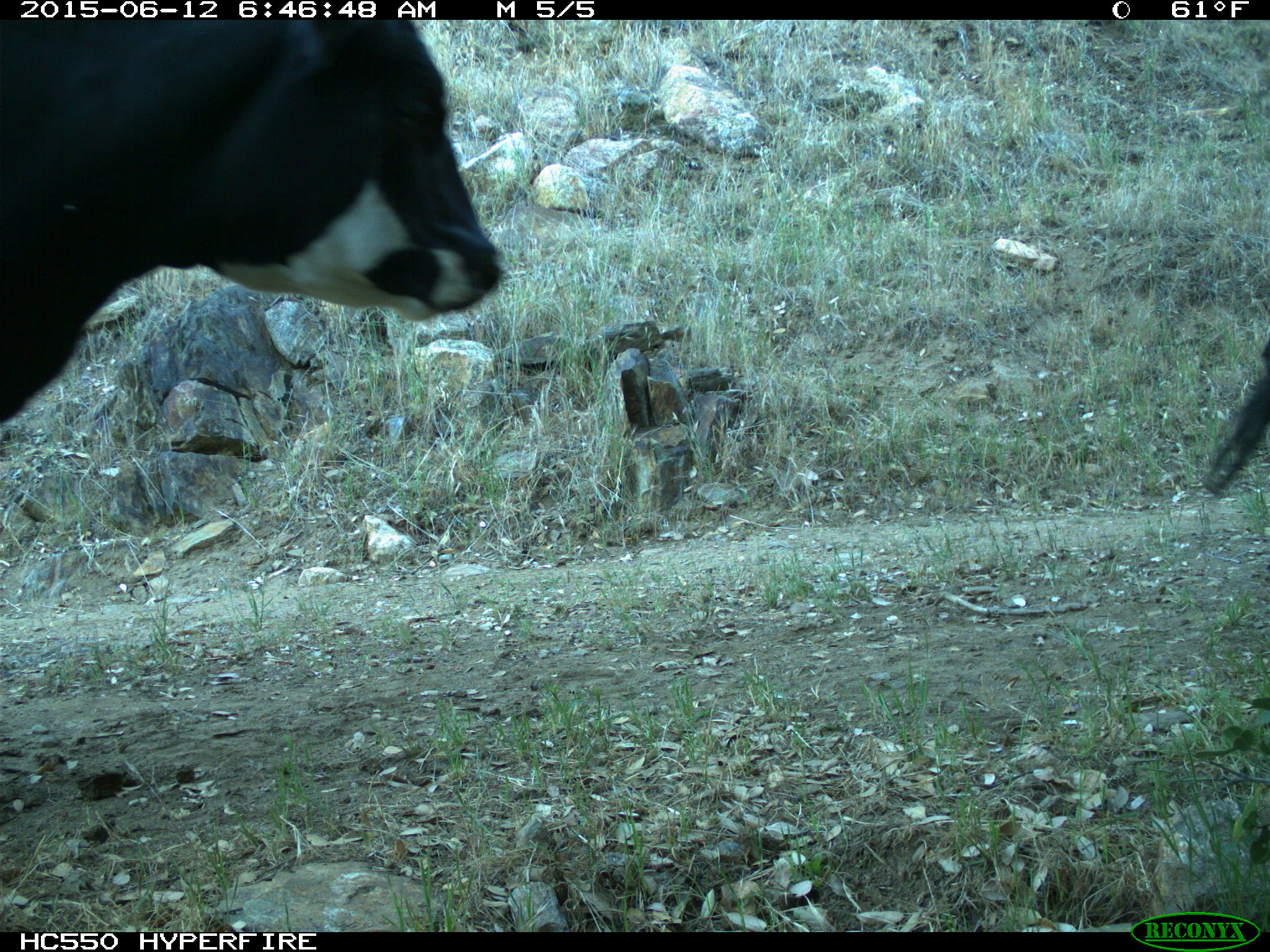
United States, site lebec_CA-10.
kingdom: Animalia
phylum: Chordata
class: Mammalia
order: Artiodactyla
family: Bovidae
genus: Bos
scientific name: Bos taurus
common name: domestic cow